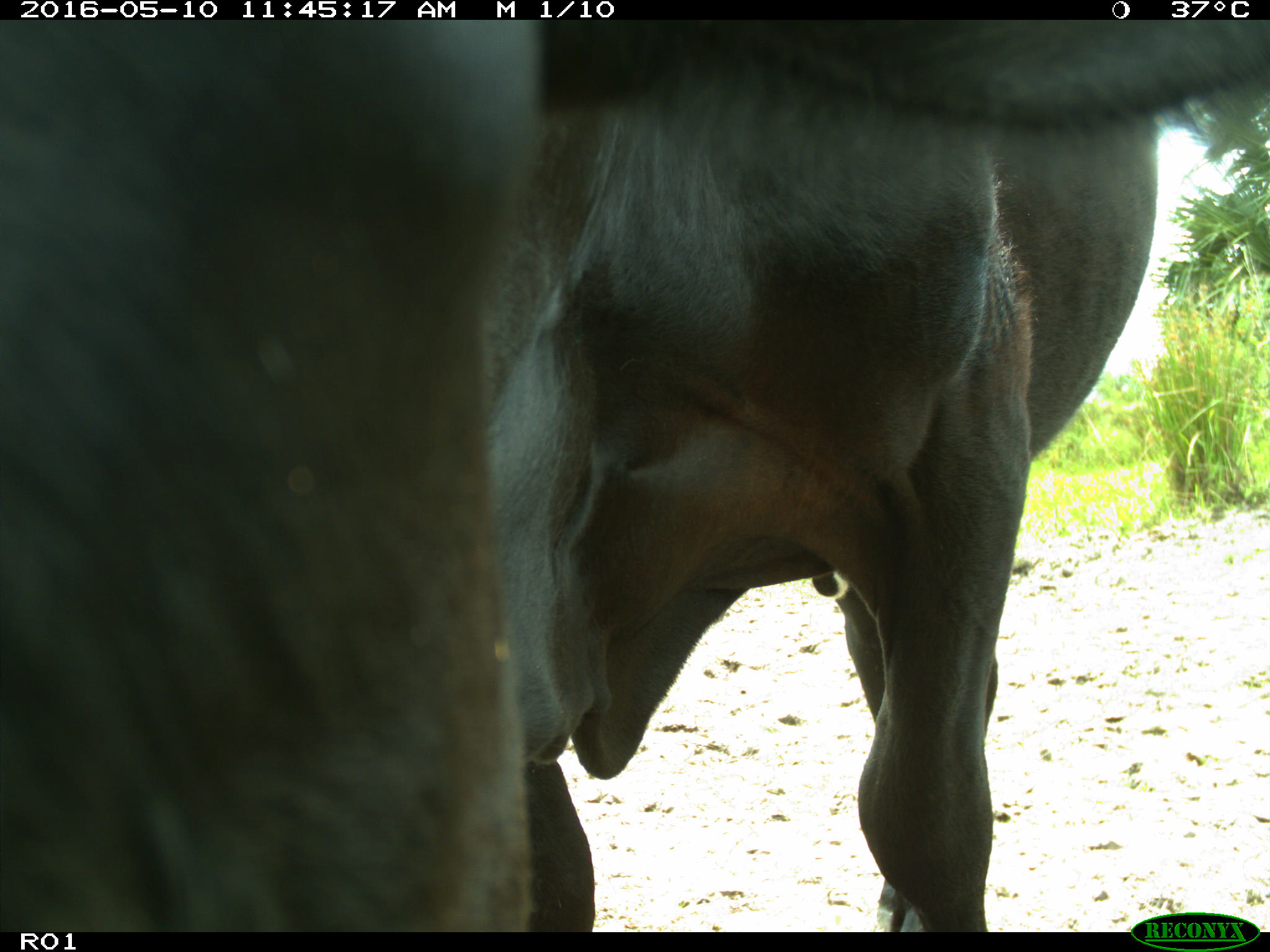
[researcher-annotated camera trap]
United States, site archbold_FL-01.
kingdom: Animalia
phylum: Chordata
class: Mammalia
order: Artiodactyla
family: Bovidae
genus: Bos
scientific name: Bos taurus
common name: domestic cow